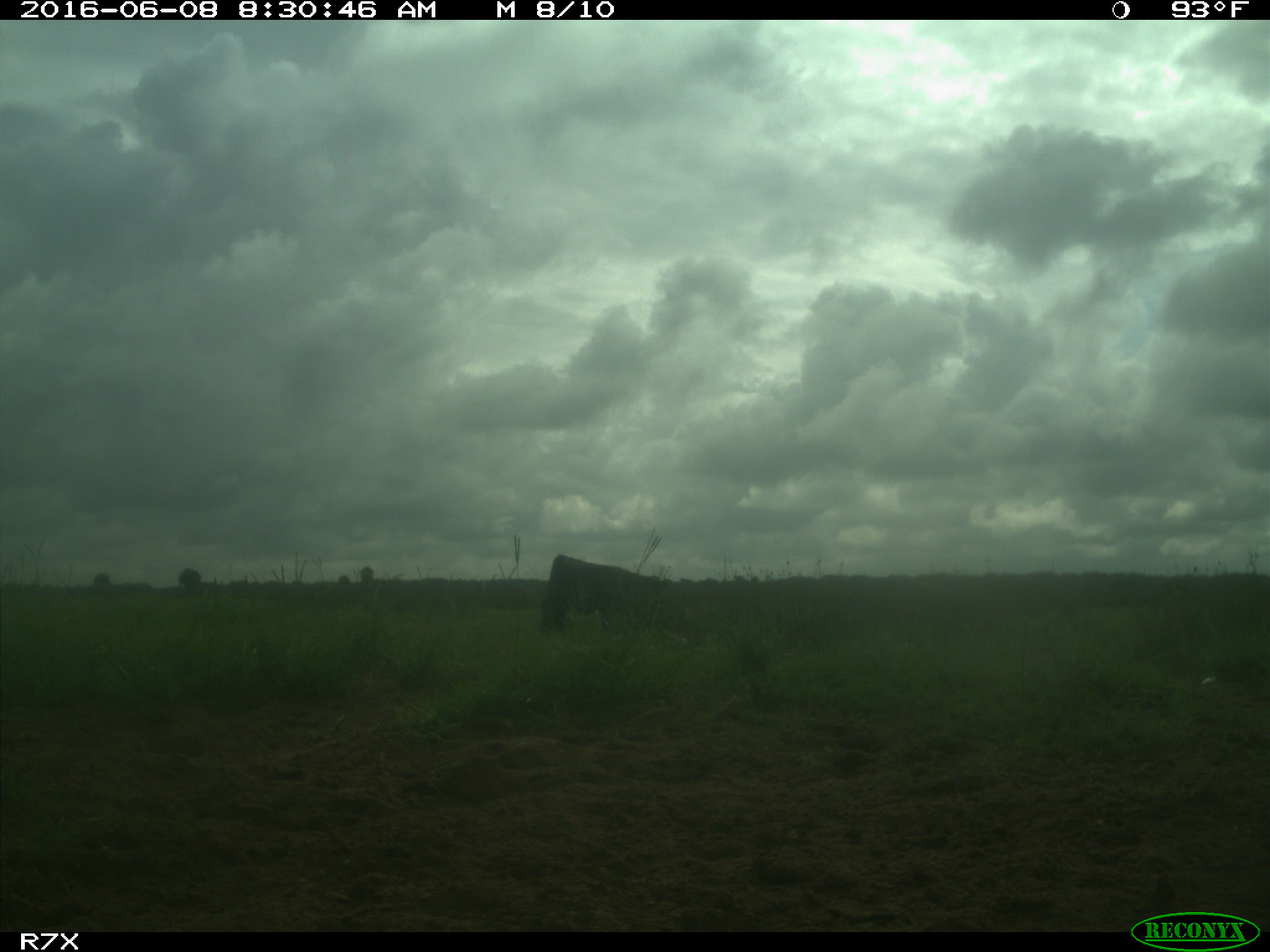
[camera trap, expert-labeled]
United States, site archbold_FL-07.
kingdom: Animalia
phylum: Chordata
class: Mammalia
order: Artiodactyla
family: Bovidae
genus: Bos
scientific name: Bos taurus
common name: domestic cow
Bos taurus (domestic cow).